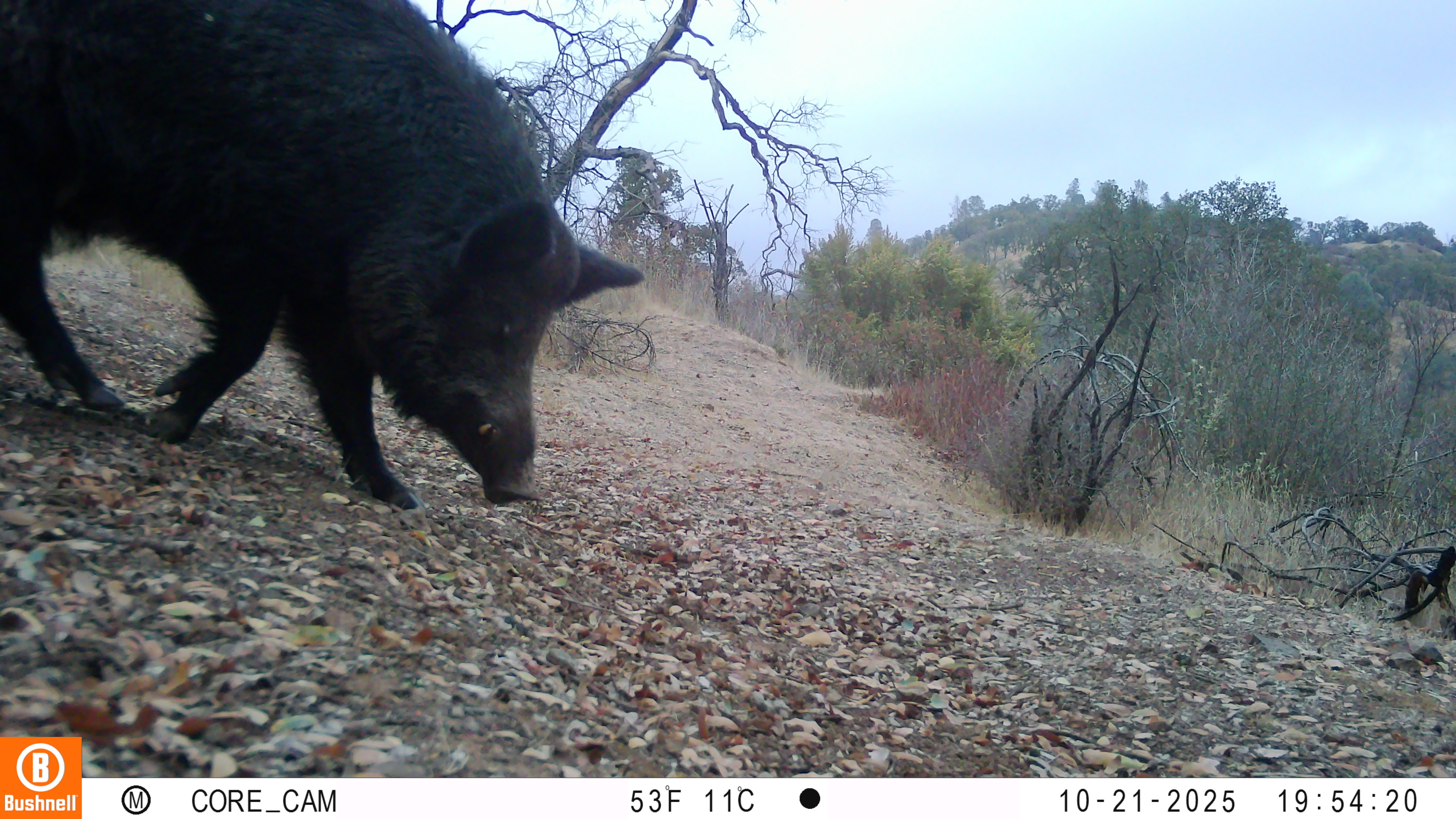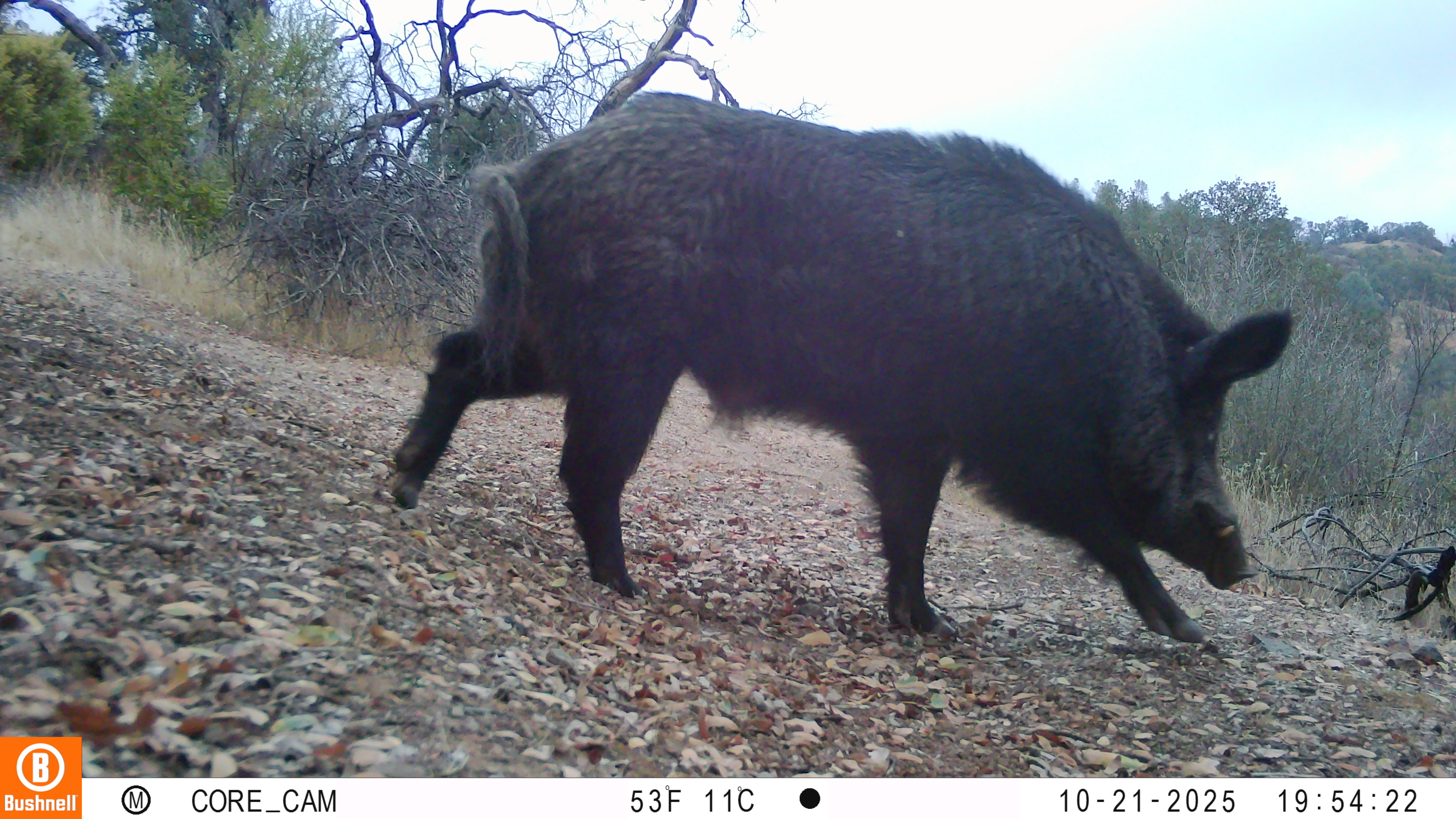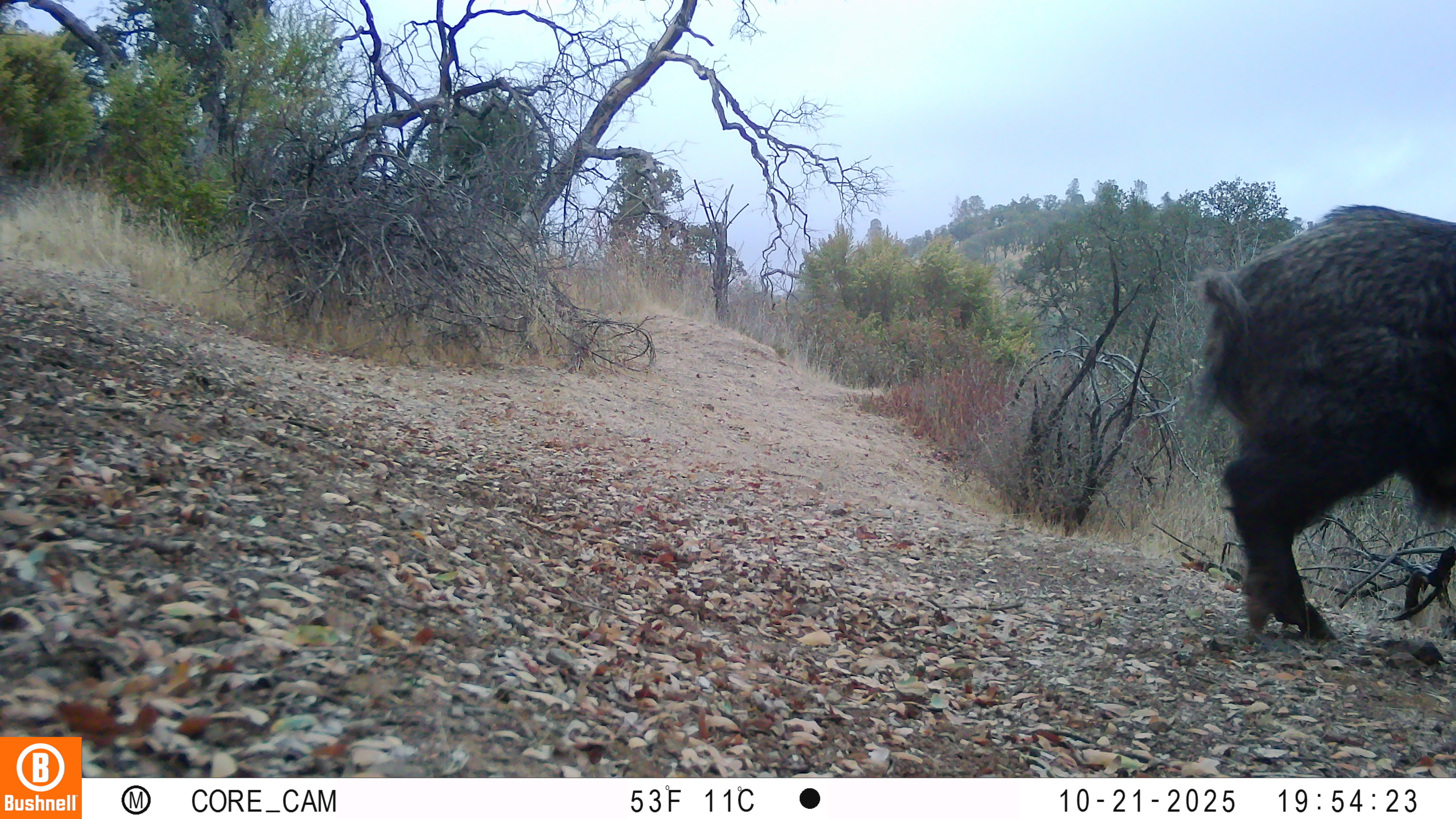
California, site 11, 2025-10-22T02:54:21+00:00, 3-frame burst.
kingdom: Animalia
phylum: Chordata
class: Mammalia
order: Artiodactyla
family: Suidae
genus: Sus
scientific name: Sus scrofa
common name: wild boar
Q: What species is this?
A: Wild boar (Sus scrofa).